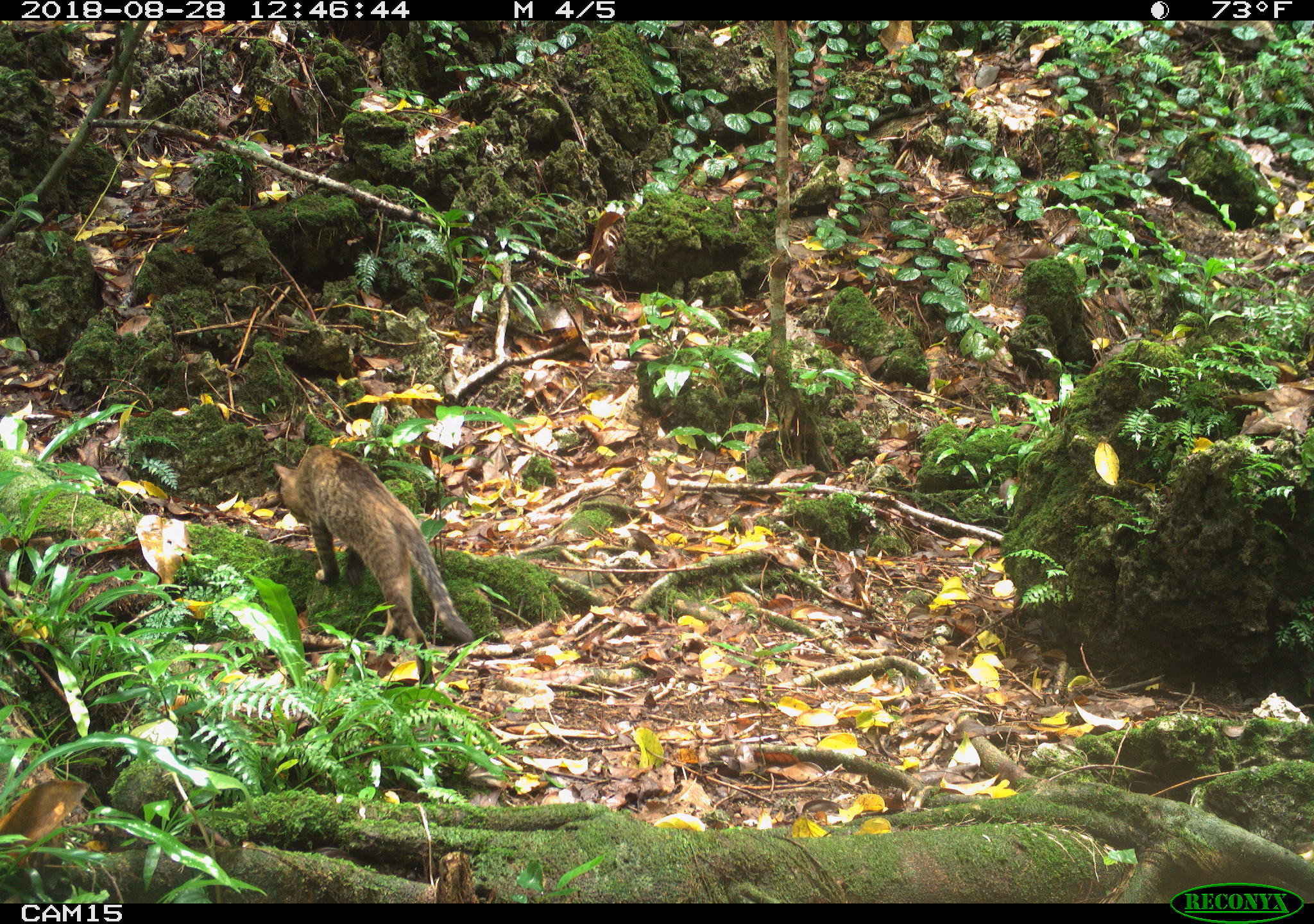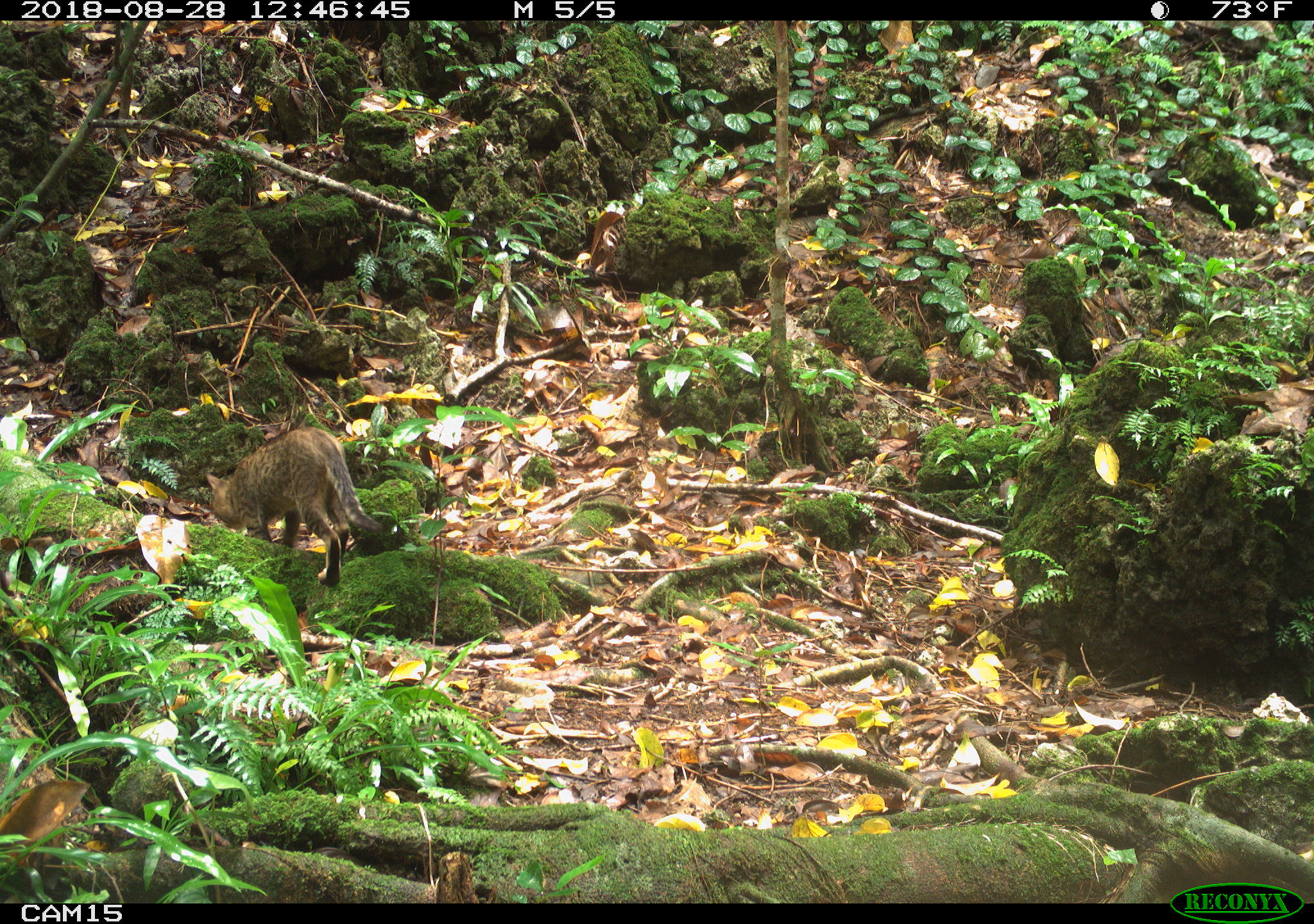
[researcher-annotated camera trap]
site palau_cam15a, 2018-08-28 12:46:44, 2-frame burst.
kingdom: Animalia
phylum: Chordata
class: Mammalia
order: Carnivora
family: Felidae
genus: Felis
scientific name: Felis catus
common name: cat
Cat (Felis catus).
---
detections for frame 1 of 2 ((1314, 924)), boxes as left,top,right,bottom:
cat: 268,448,487,652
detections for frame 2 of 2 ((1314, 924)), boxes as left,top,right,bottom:
cat: 197,427,397,590